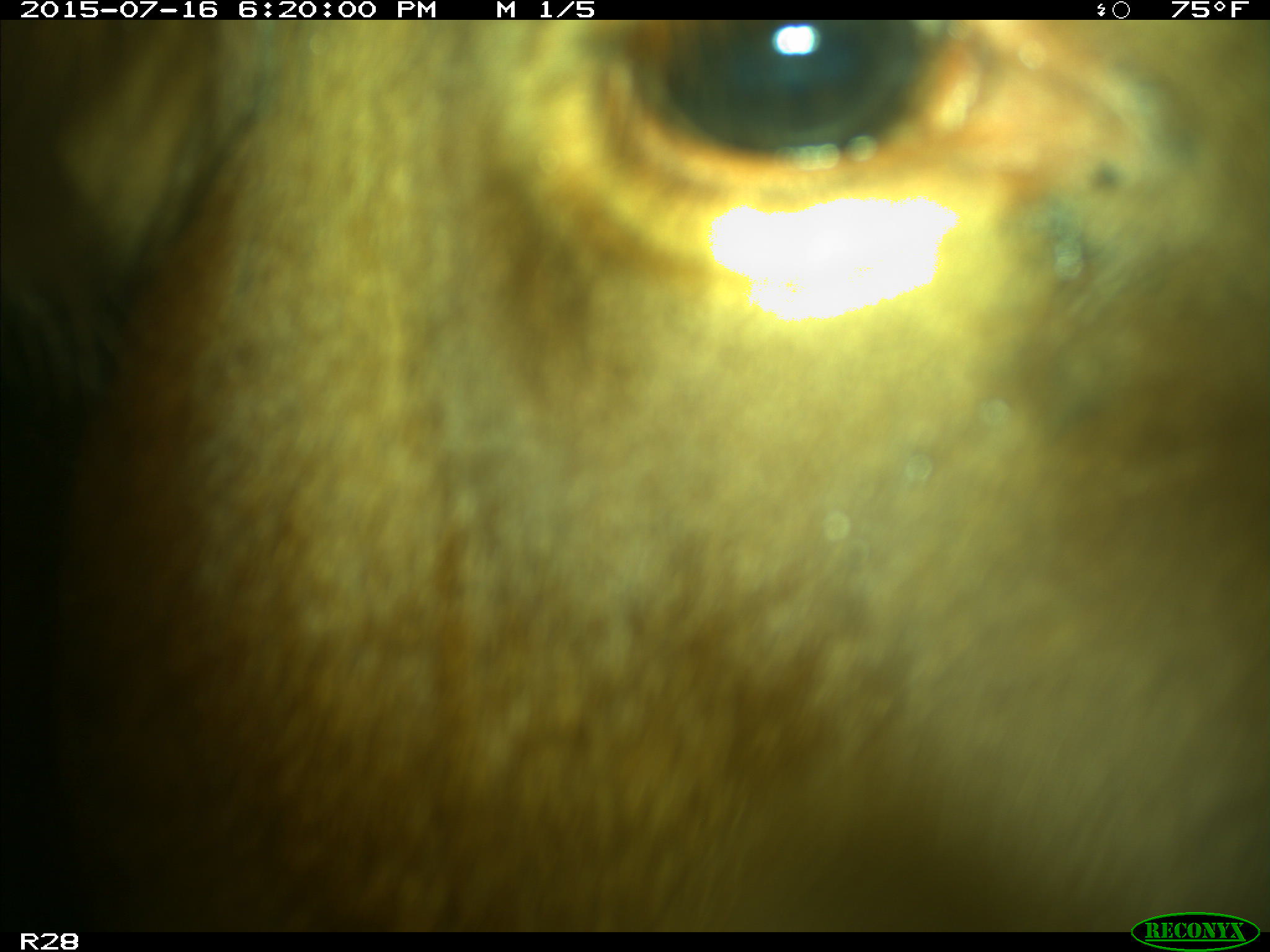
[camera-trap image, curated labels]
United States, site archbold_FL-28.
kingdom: Animalia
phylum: Chordata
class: Mammalia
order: Artiodactyla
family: Bovidae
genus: Bos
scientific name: Bos taurus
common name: domestic cow